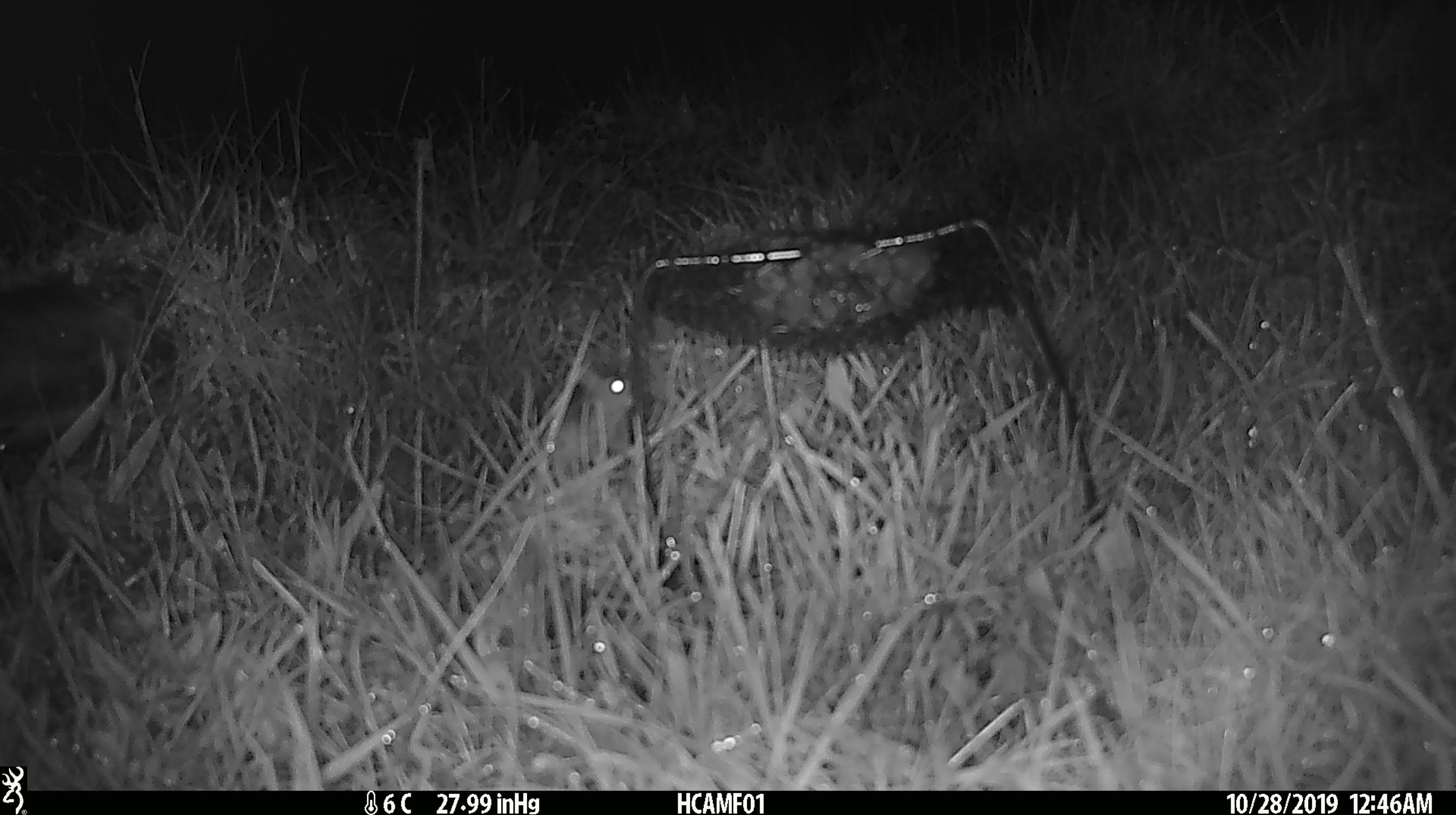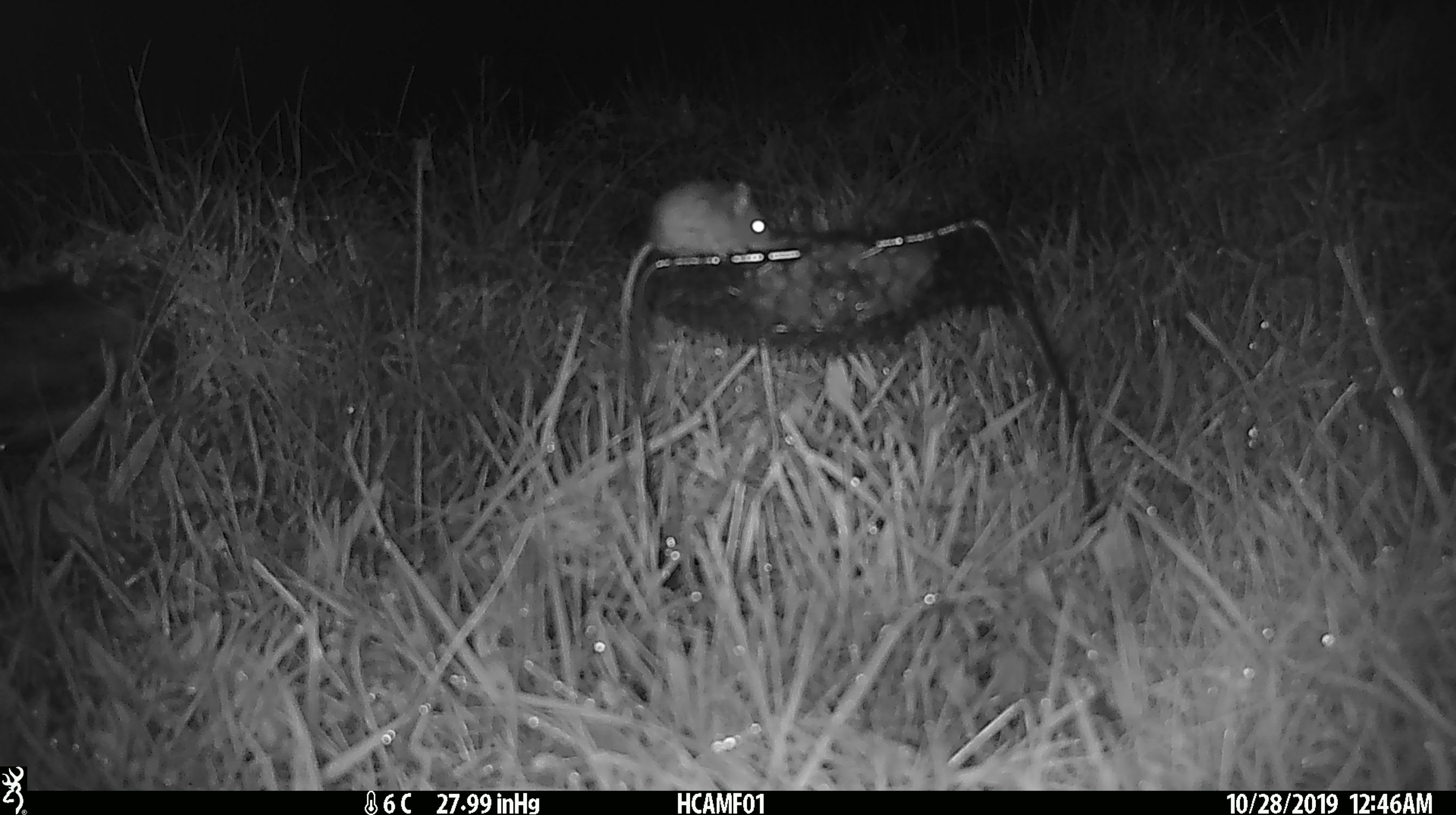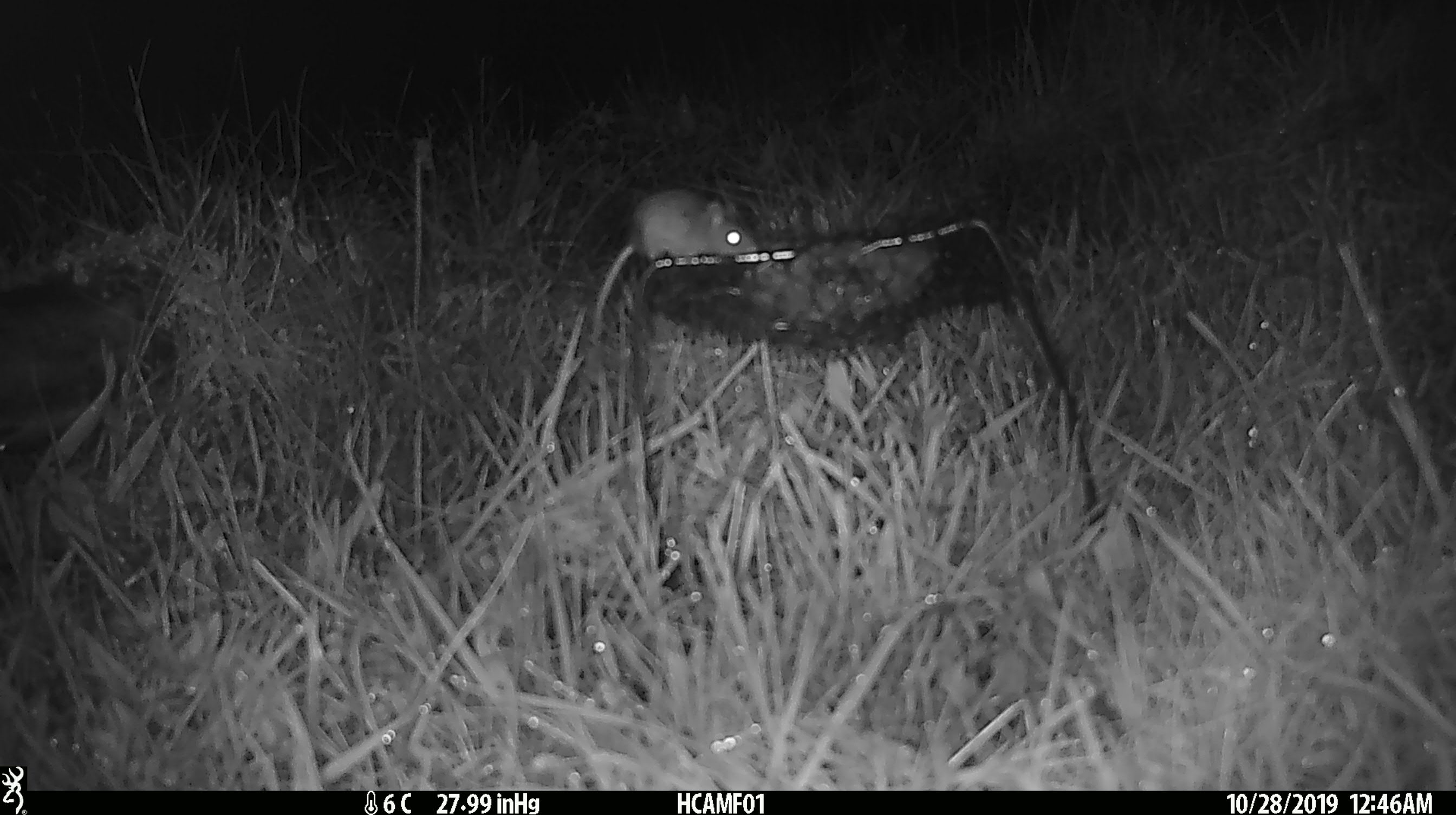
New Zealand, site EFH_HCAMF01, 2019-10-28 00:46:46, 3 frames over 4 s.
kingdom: Animalia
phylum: Chordata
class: Mammalia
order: Rodentia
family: Muridae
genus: Mus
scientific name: Mus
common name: mouse